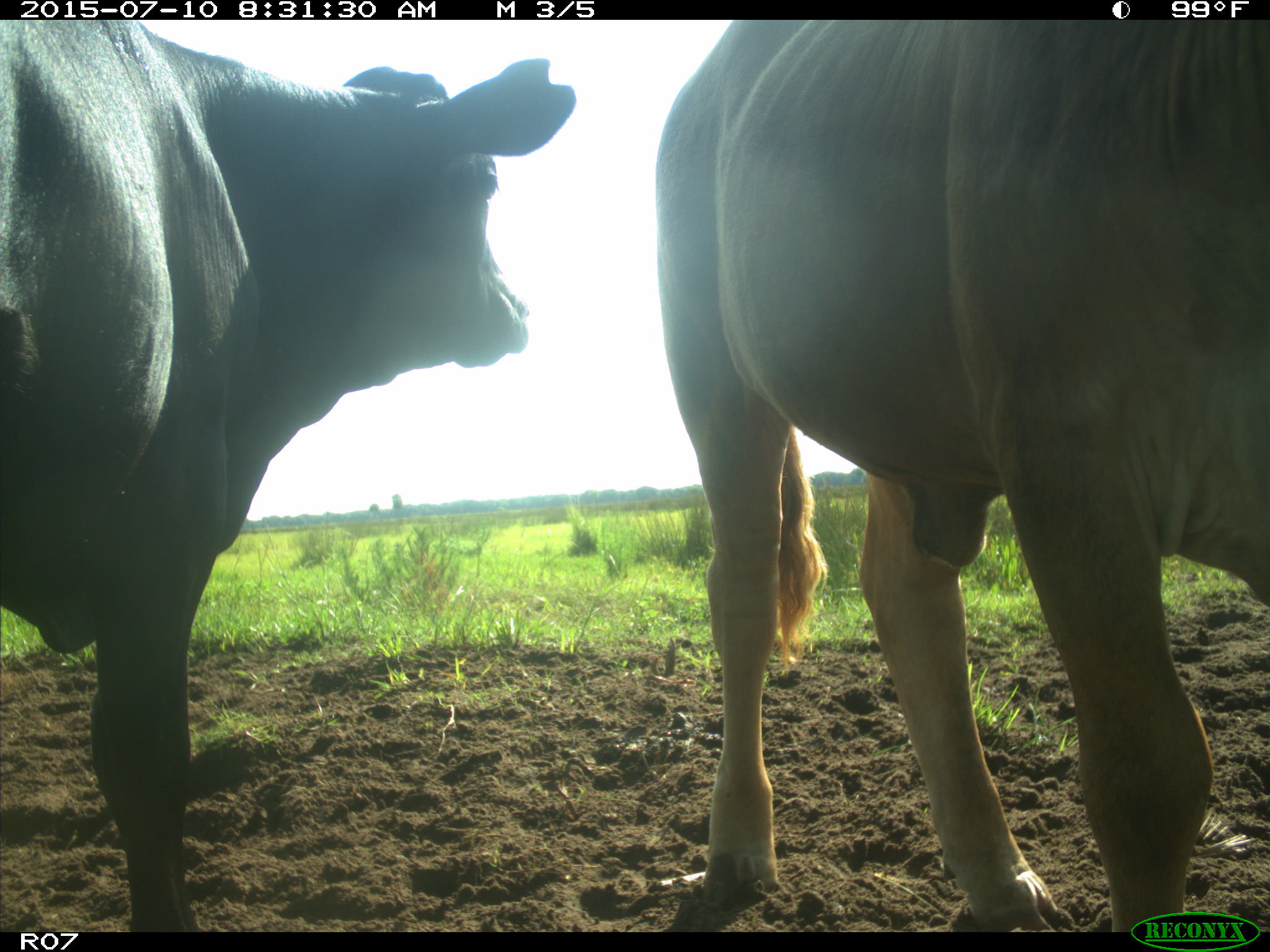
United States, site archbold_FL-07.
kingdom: Animalia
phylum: Chordata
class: Mammalia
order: Artiodactyla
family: Bovidae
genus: Bos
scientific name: Bos taurus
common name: domestic cow